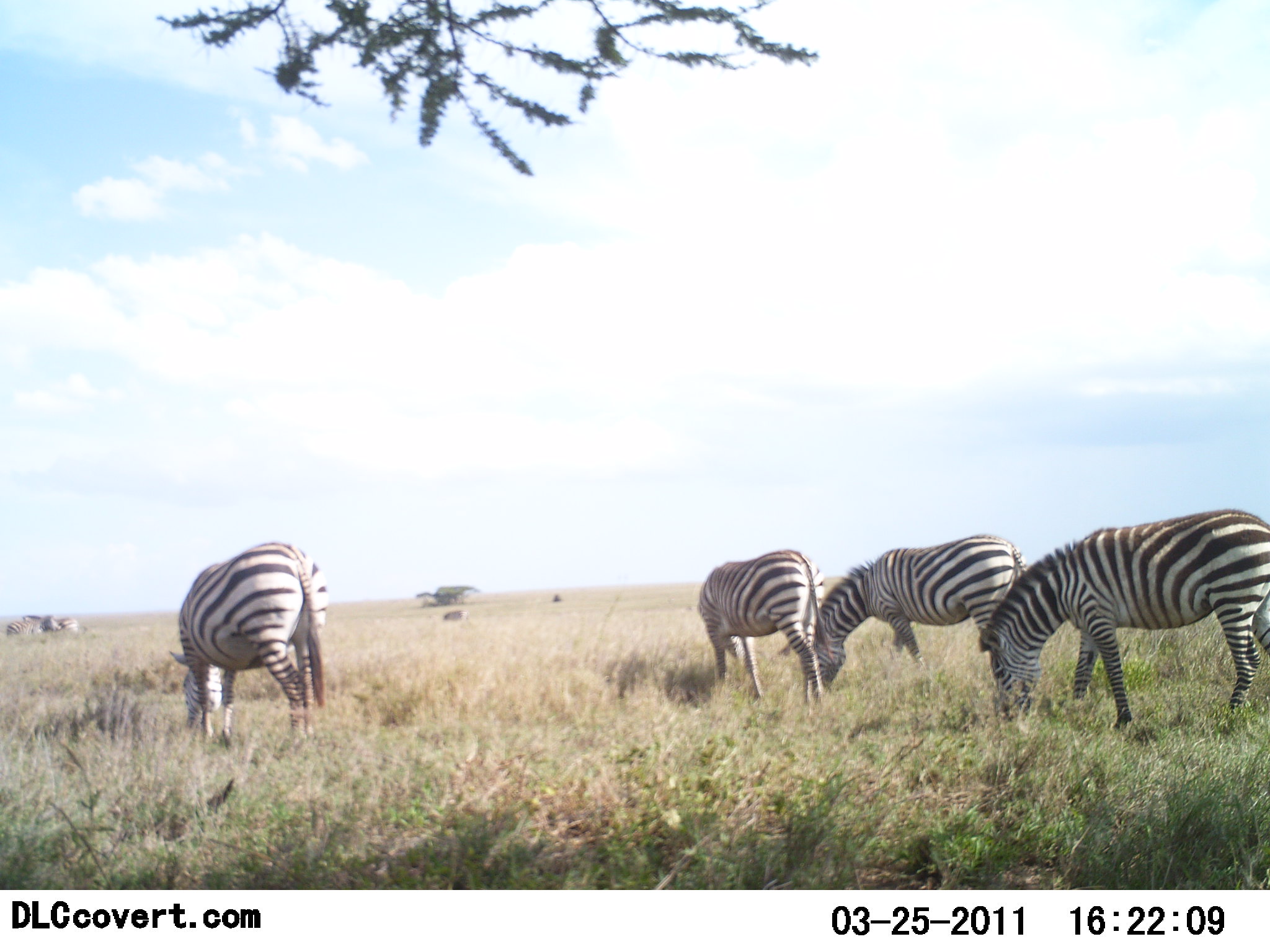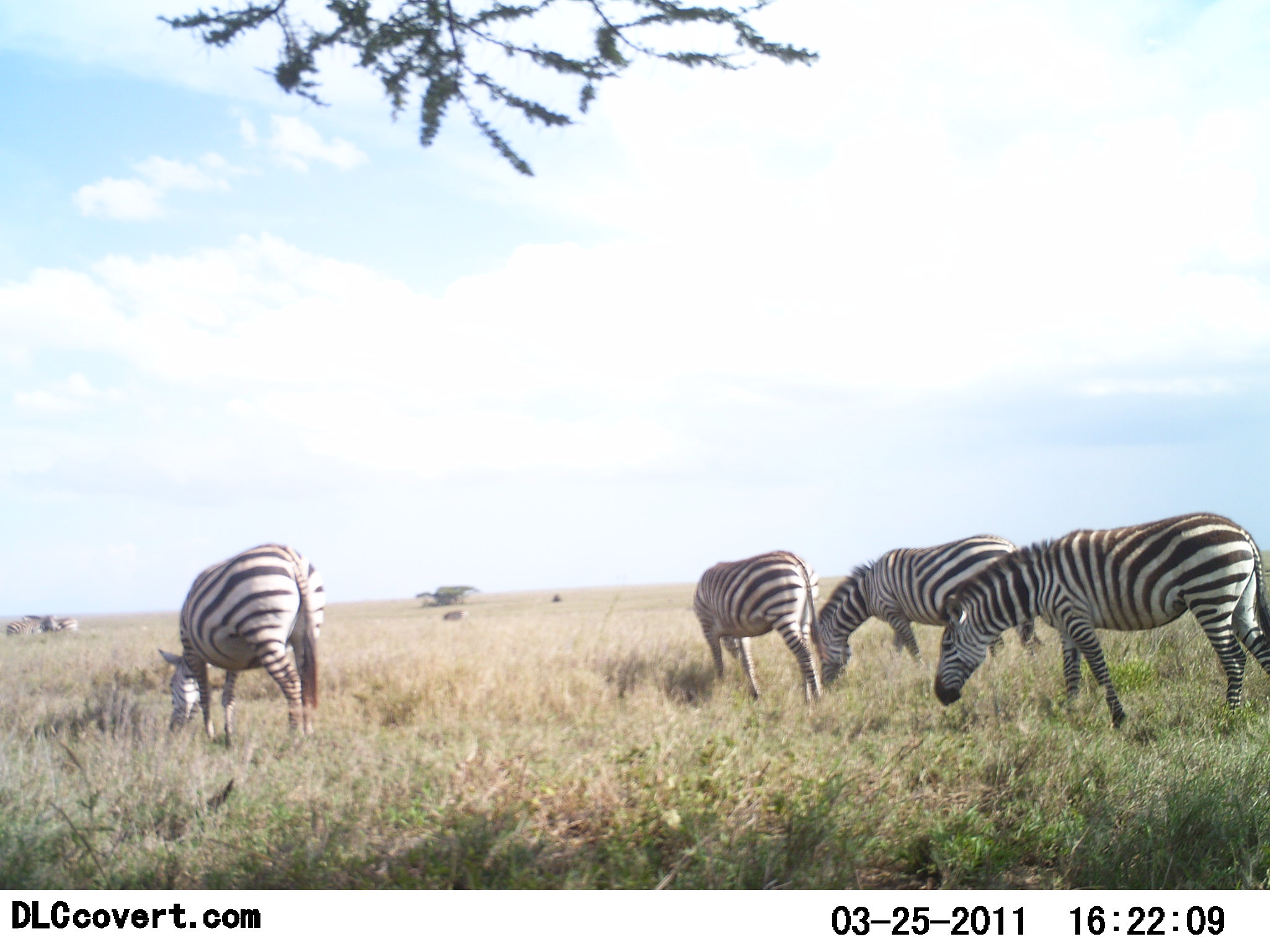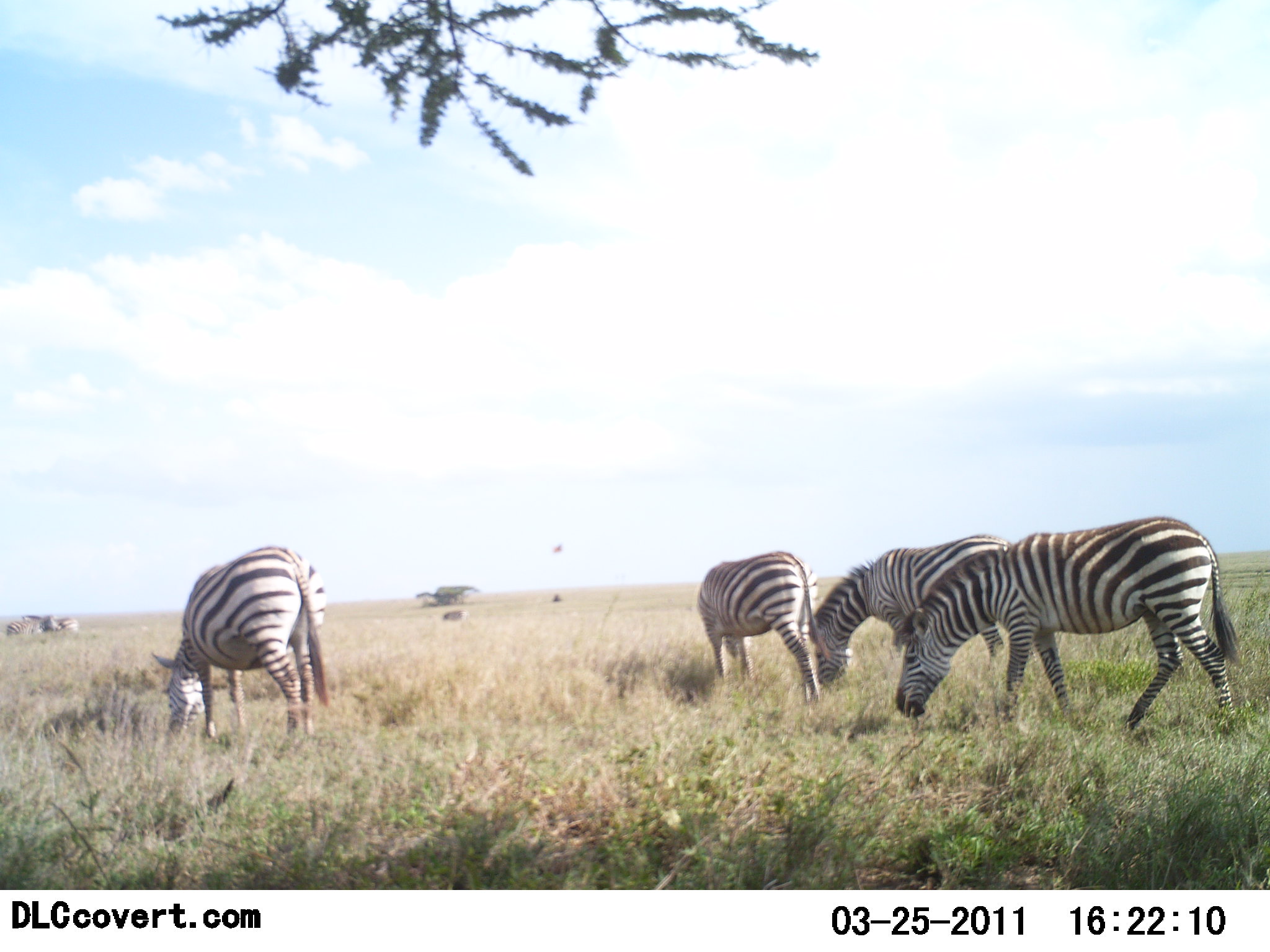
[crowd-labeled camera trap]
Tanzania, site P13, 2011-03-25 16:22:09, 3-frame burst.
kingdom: Animalia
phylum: Chordata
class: Mammalia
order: Perissodactyla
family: Equidae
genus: Equus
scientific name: Equus quagga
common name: plains zebra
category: zebra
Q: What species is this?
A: Zebra (plains zebra) (Equus quagga).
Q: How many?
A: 4.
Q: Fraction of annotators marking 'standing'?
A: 31%.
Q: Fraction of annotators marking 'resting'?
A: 0%.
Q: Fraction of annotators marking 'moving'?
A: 19%.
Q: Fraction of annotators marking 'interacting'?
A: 0%.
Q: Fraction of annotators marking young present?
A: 0%.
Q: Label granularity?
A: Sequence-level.